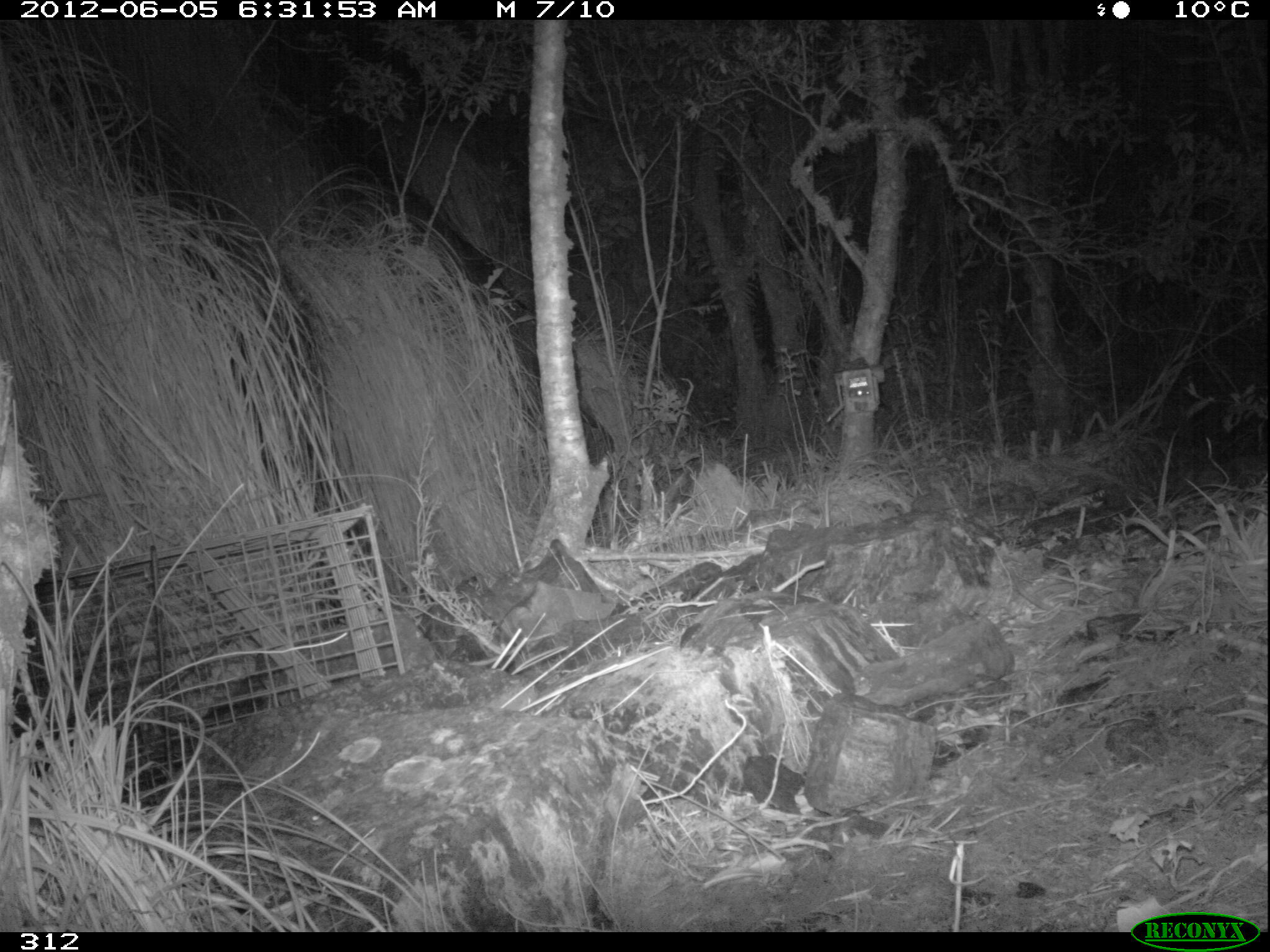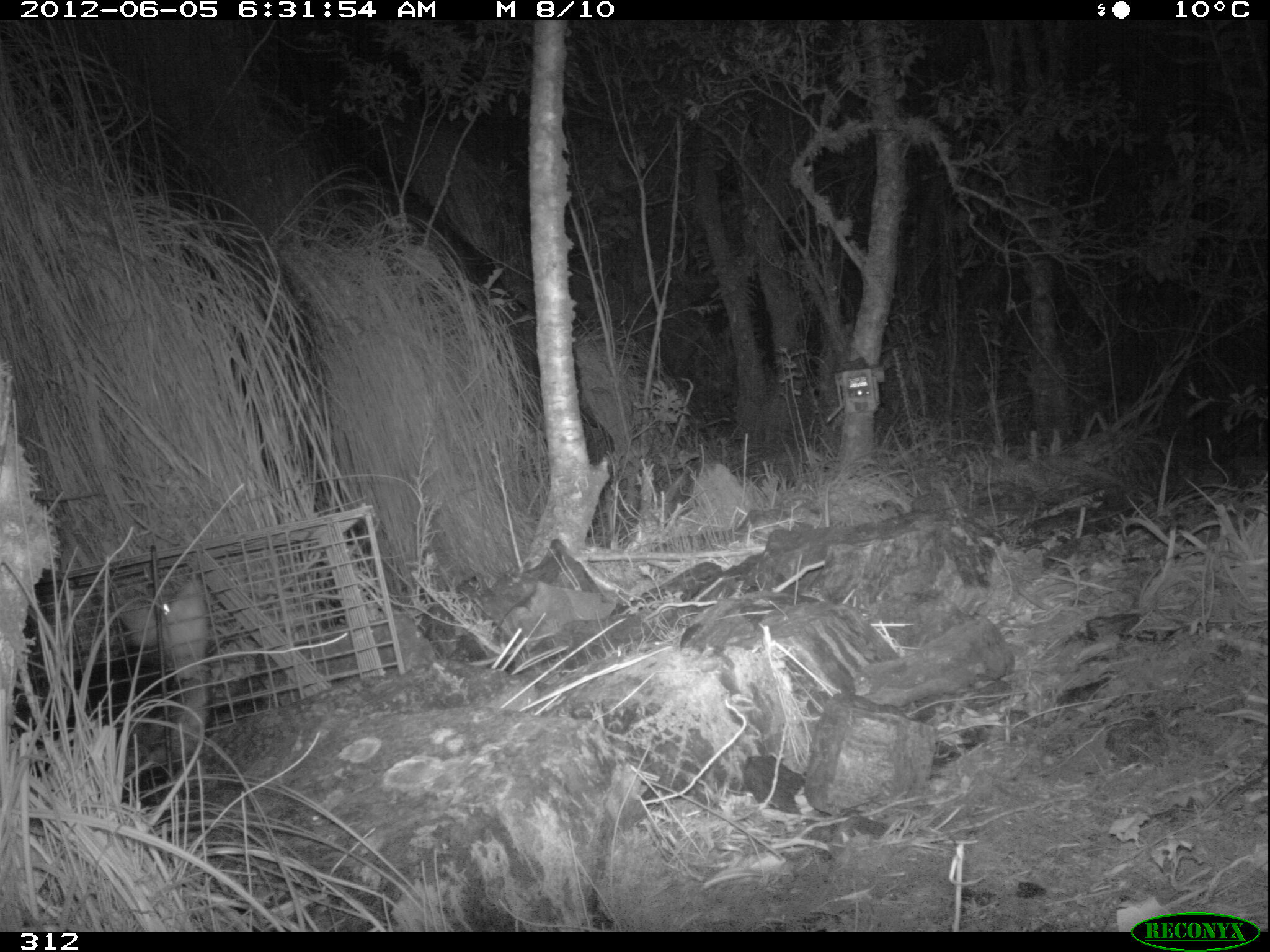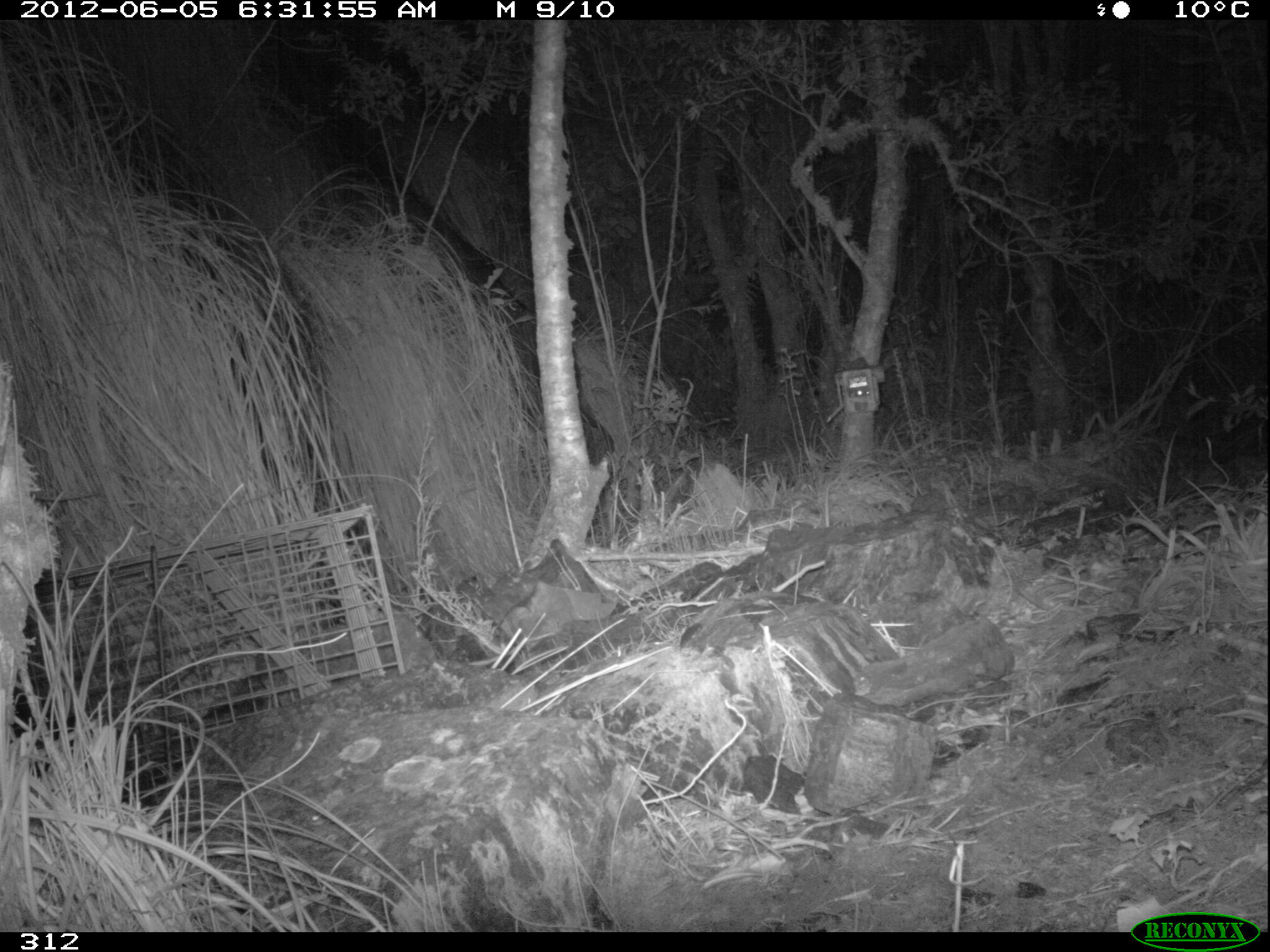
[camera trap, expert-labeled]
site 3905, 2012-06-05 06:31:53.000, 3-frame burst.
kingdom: Animalia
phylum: Chordata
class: Mammalia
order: Didelphimorphia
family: Didelphidae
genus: Didelphis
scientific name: Didelphis pernigra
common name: andean white-eared opossum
Didelphis pernigra (andean white-eared opossum).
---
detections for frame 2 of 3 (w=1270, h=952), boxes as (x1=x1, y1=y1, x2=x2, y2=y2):
didelphis pernigra: (x1=11, y1=569, x2=207, y2=806)